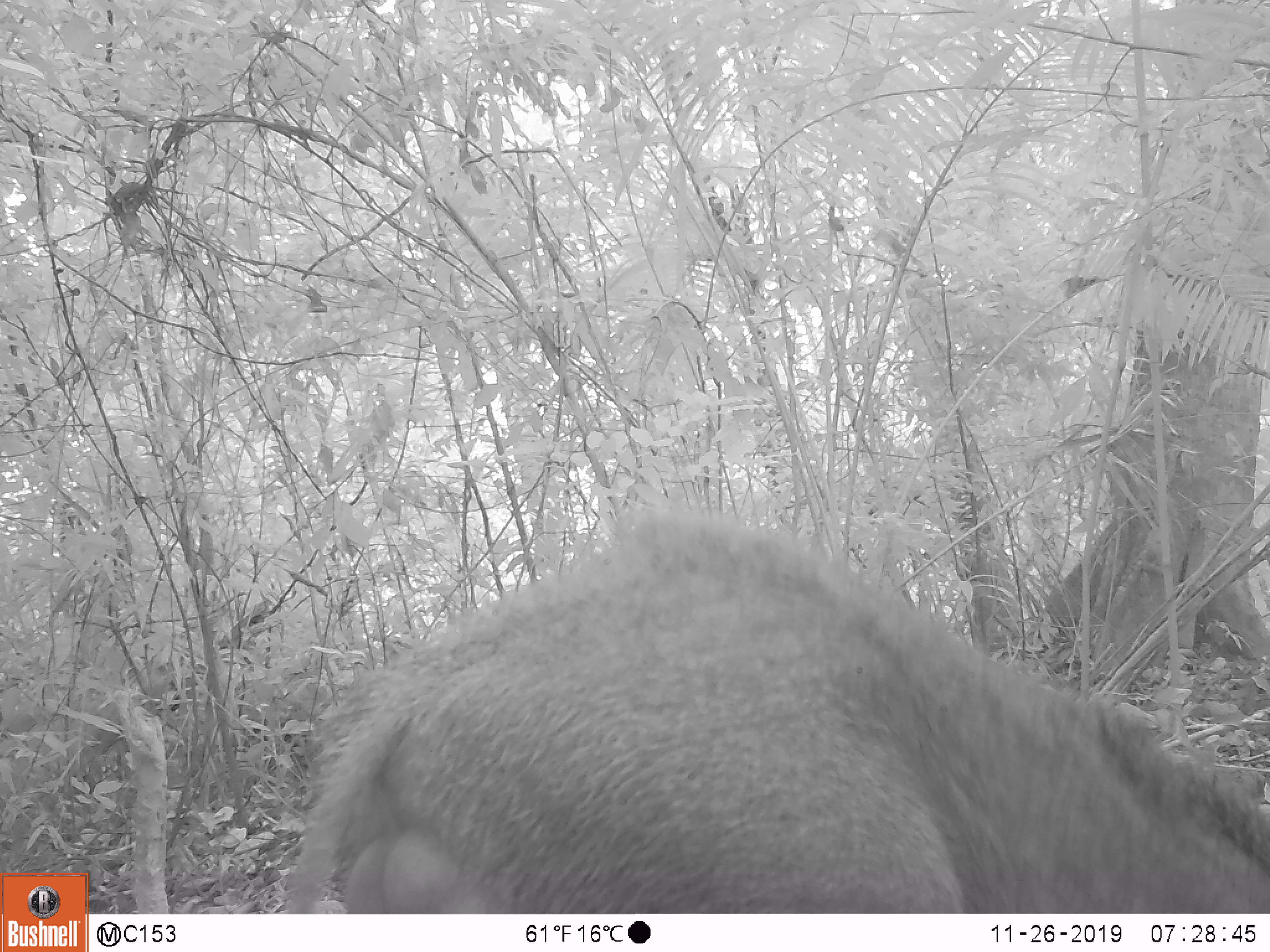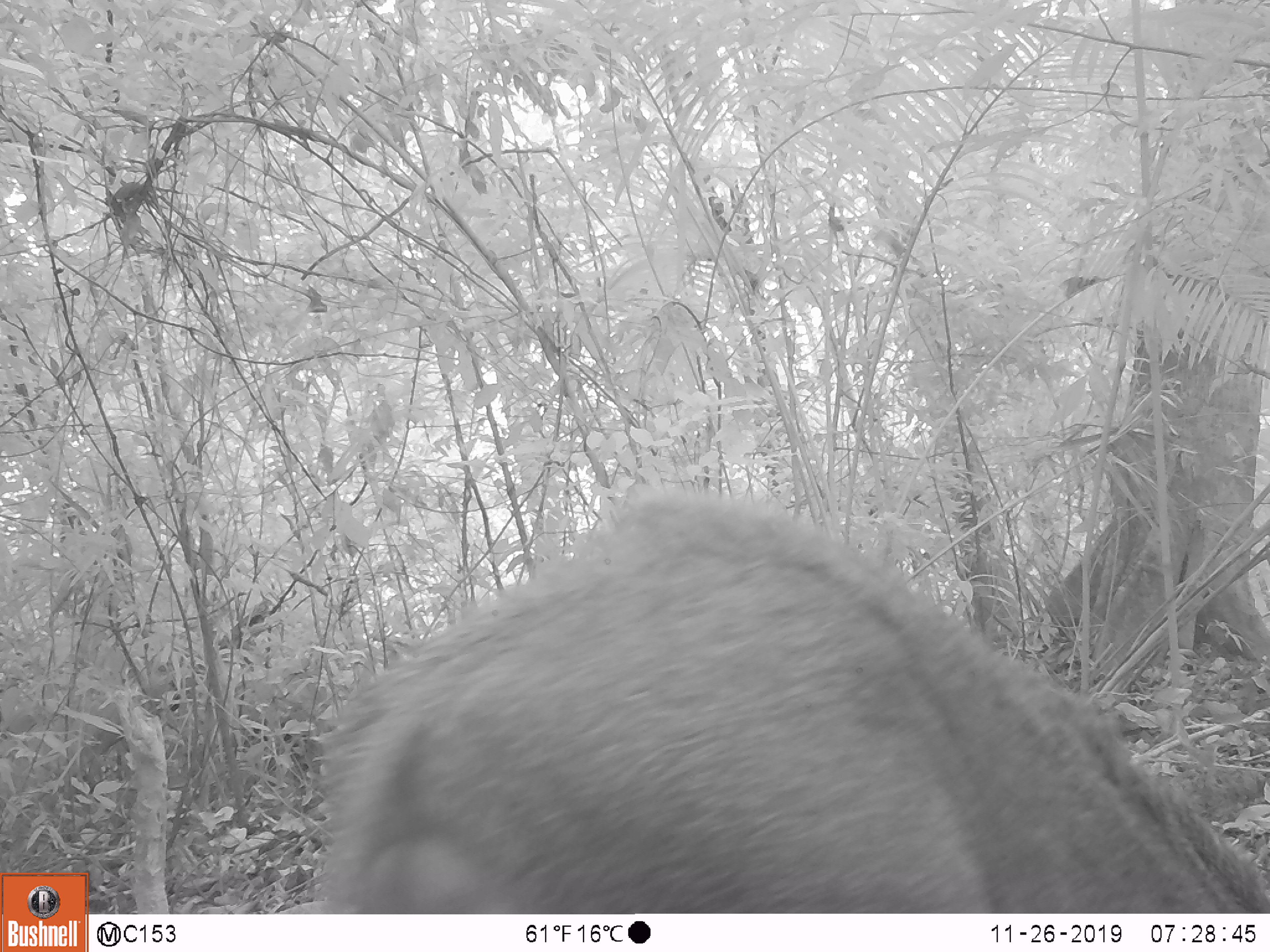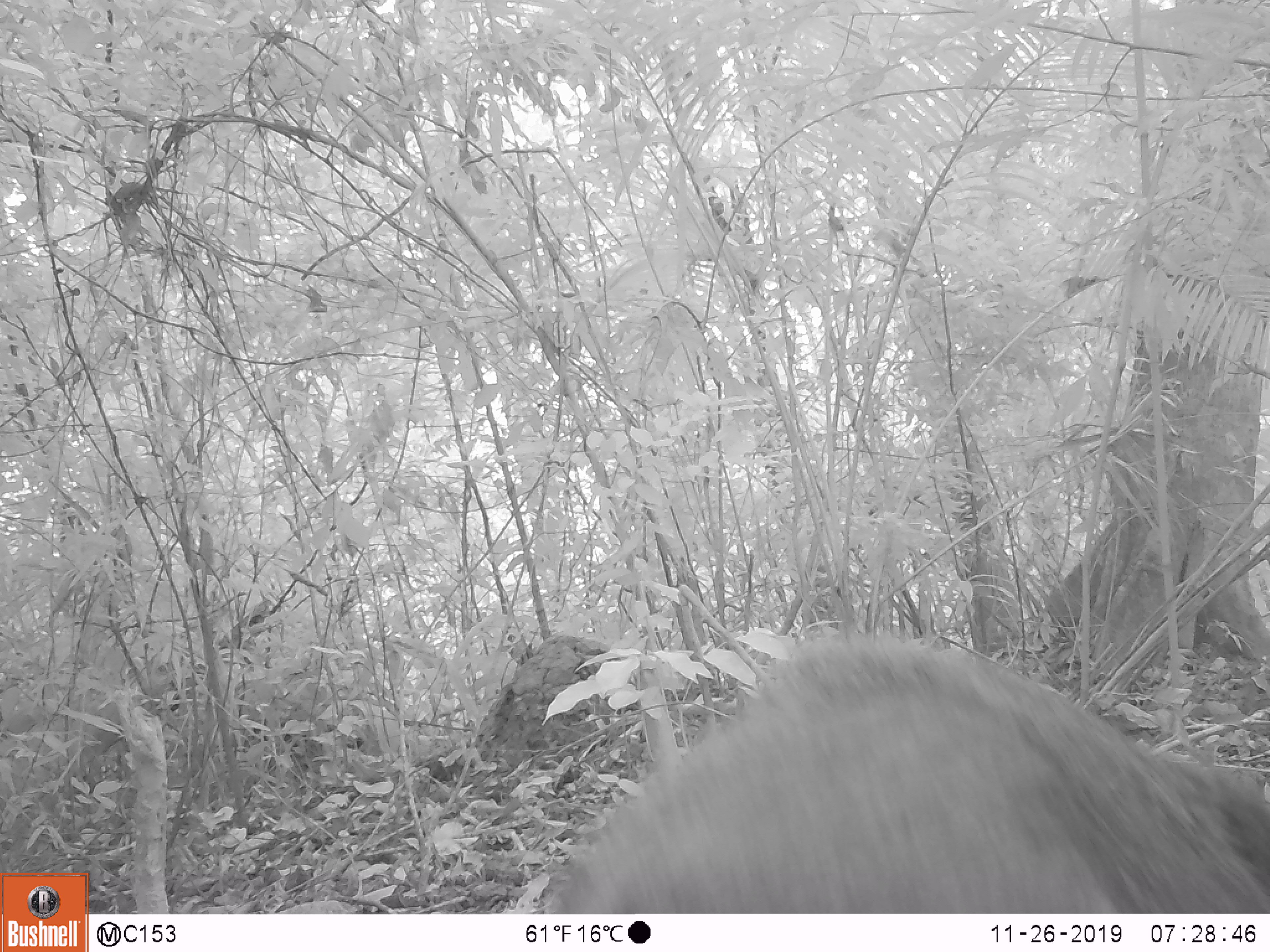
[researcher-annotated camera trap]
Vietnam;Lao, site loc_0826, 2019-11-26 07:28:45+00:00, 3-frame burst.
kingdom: Animalia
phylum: Chordata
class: Mammalia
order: Artiodactyla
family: Suidae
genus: Sus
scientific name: Sus scrofa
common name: eurasian wild pig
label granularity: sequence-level